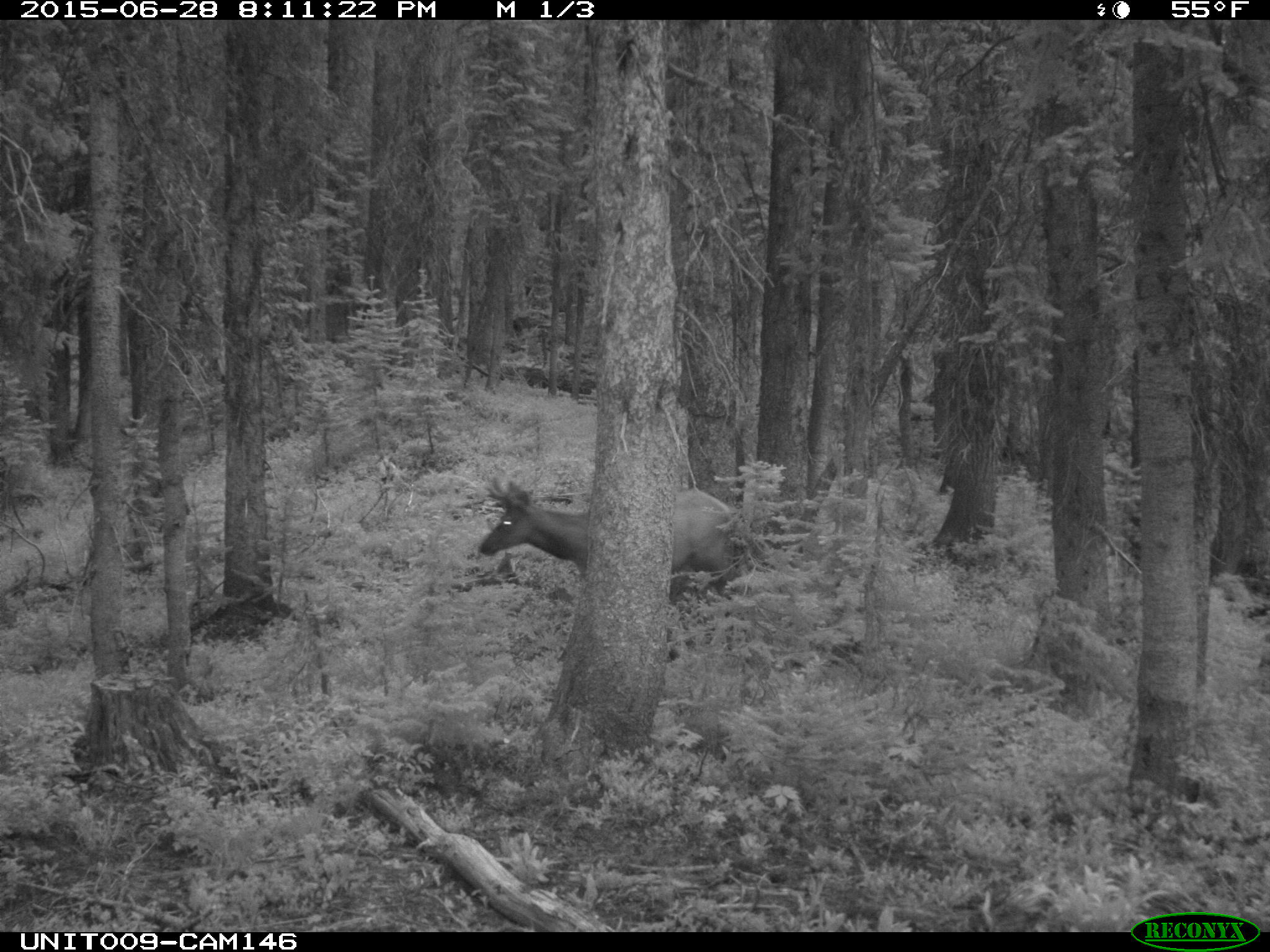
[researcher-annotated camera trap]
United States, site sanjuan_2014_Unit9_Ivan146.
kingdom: Animalia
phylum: Chordata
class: Mammalia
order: Artiodactyla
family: Cervidae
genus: Cervus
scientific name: Cervus elaphus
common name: red deer